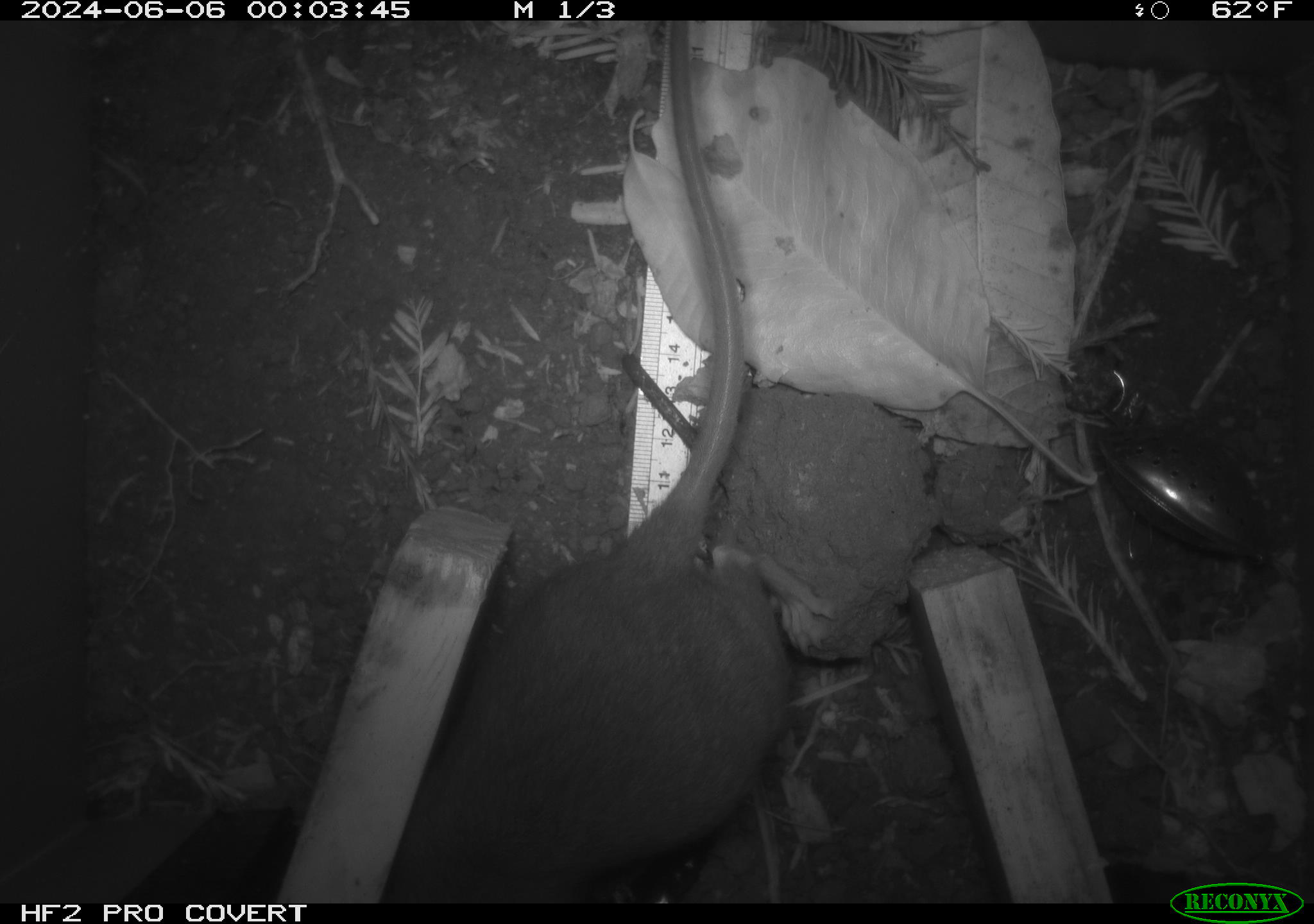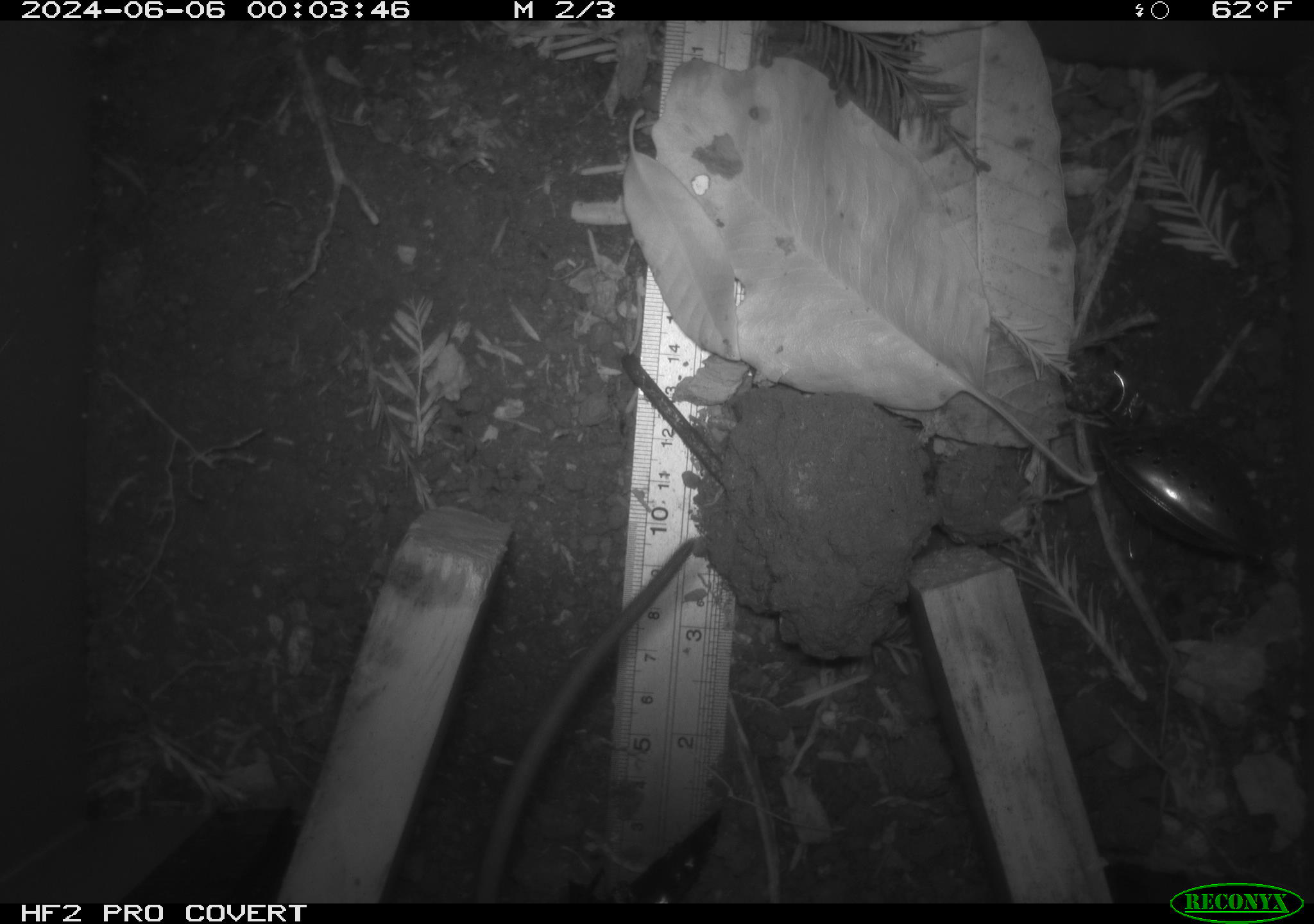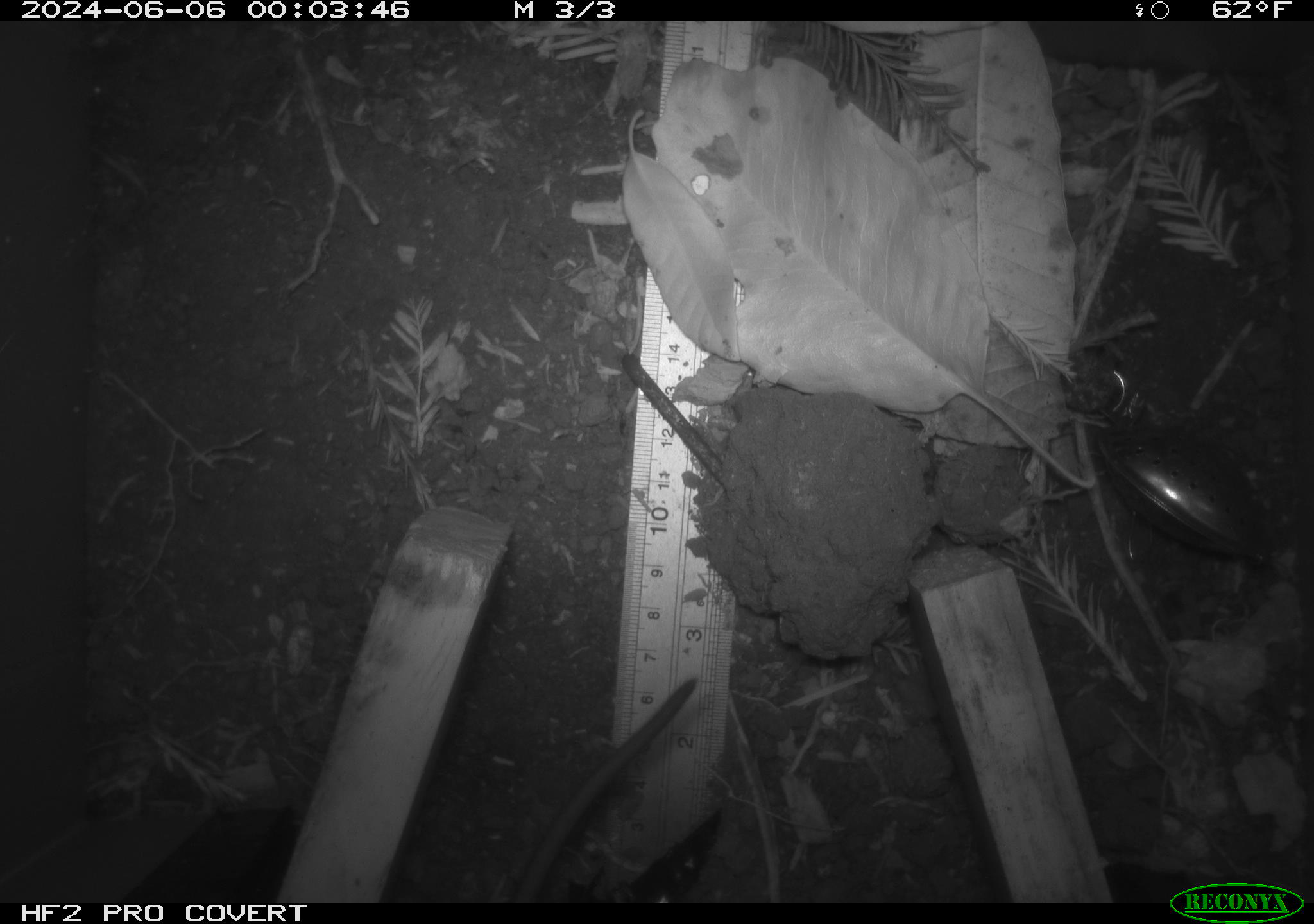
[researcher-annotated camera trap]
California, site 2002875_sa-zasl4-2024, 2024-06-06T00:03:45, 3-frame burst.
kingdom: Animalia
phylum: Chordata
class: Mammalia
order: Rodentia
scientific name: Rodentia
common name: rodent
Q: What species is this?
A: Rodent (Rodentia).